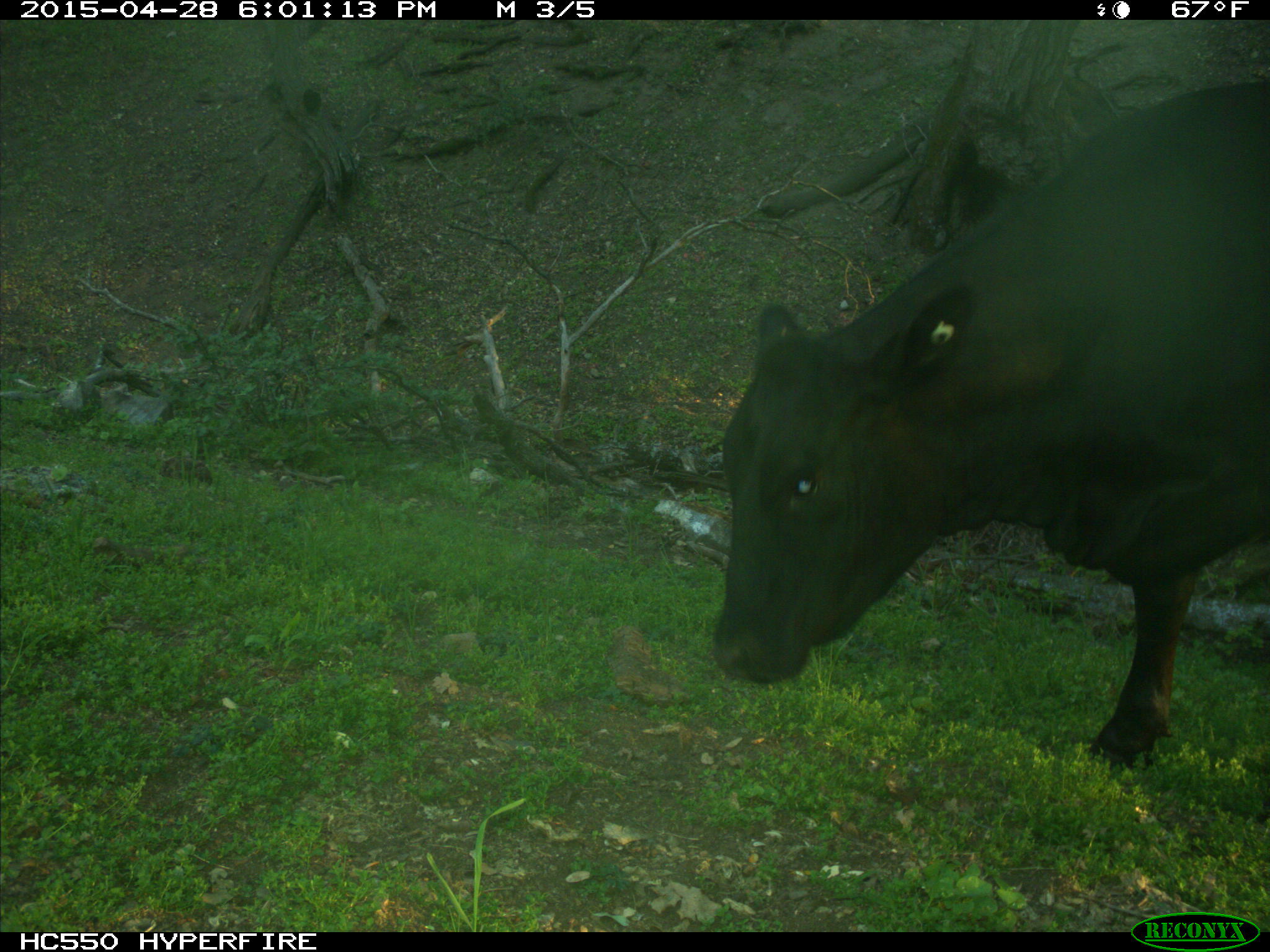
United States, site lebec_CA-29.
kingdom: Animalia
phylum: Chordata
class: Mammalia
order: Artiodactyla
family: Bovidae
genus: Bos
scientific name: Bos taurus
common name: domestic cow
Bos taurus (domestic cow).